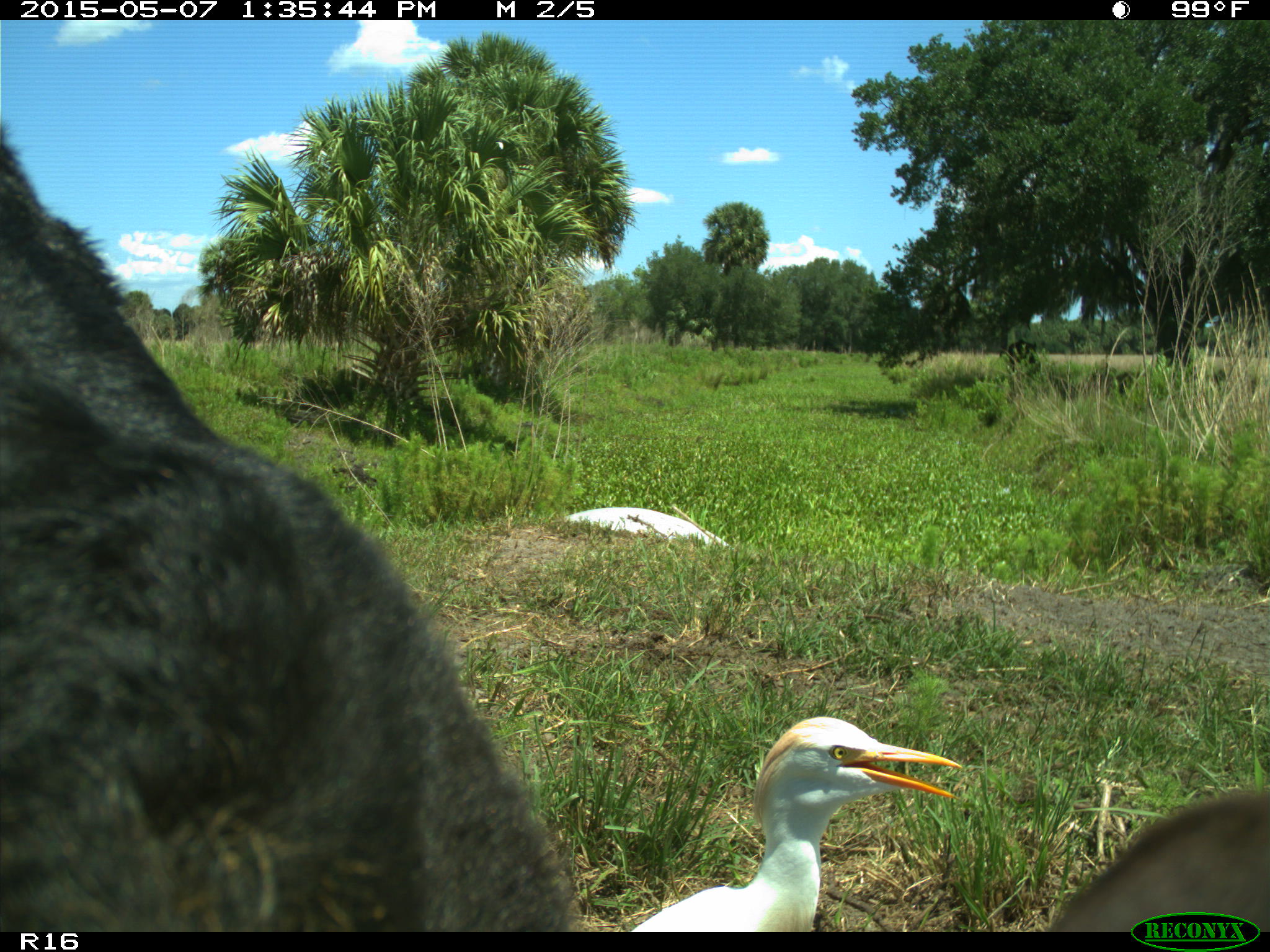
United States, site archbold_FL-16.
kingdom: Animalia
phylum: Chordata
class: Mammalia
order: Artiodactyla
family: Bovidae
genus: Bos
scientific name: Bos taurus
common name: domestic cow